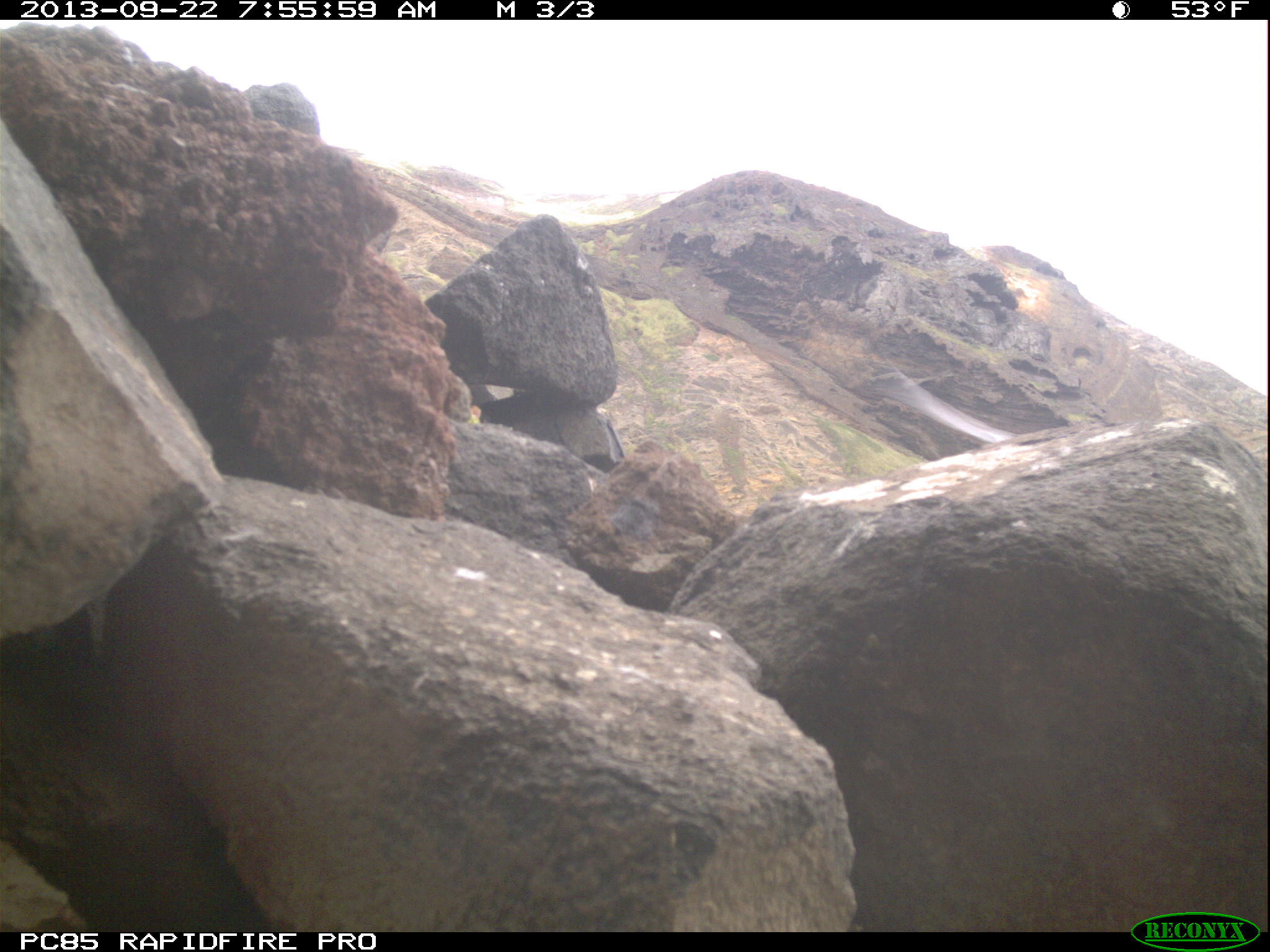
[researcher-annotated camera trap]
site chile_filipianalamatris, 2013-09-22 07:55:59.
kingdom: Animalia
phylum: Chordata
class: Aves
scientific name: Aves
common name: bird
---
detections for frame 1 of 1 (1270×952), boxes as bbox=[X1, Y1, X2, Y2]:
bird: bbox=[860, 338, 1019, 451]